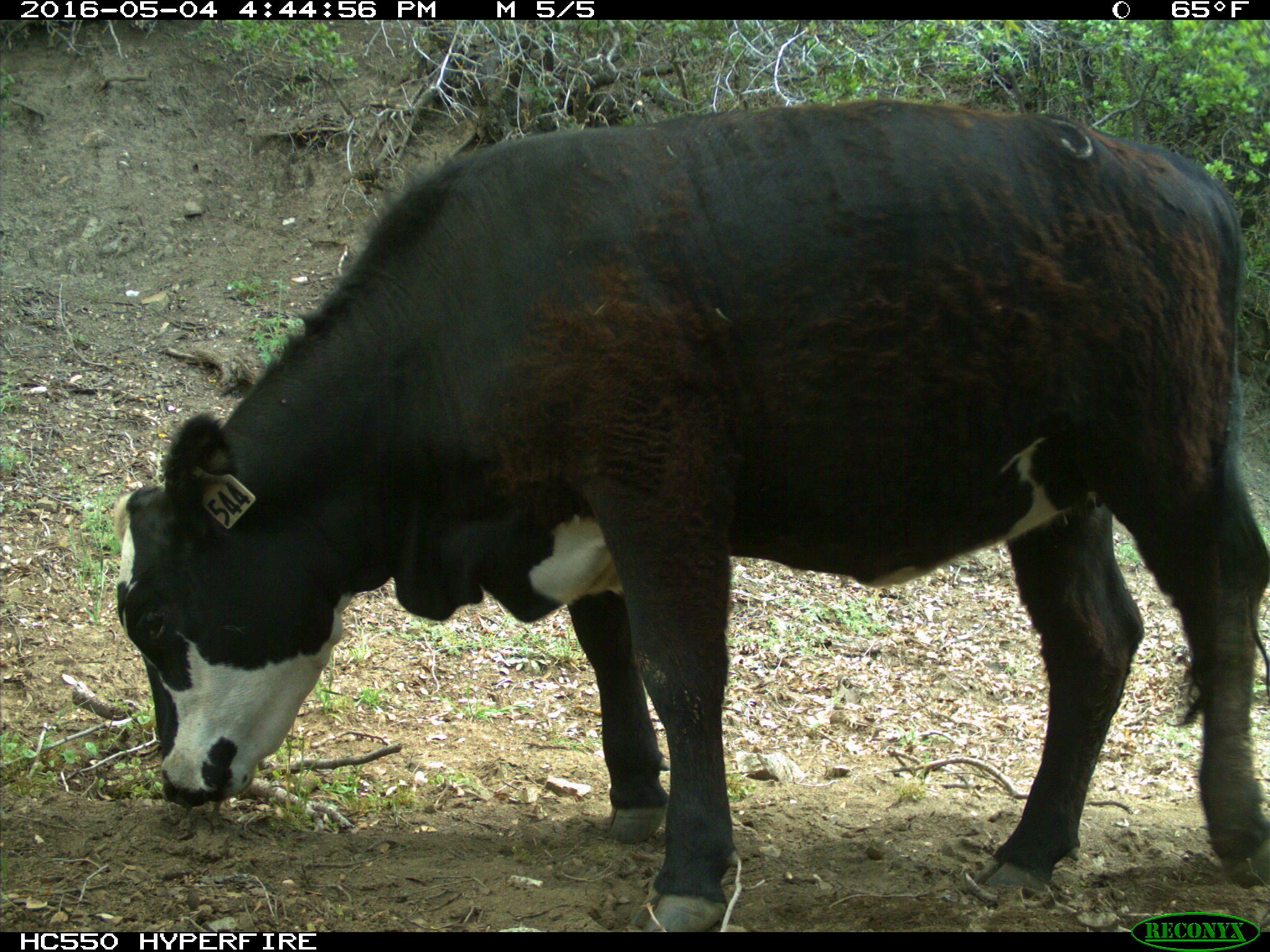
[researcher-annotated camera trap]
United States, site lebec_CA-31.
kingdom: Animalia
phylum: Chordata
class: Mammalia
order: Artiodactyla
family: Bovidae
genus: Bos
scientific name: Bos taurus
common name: domestic cow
Bos taurus (domestic cow).